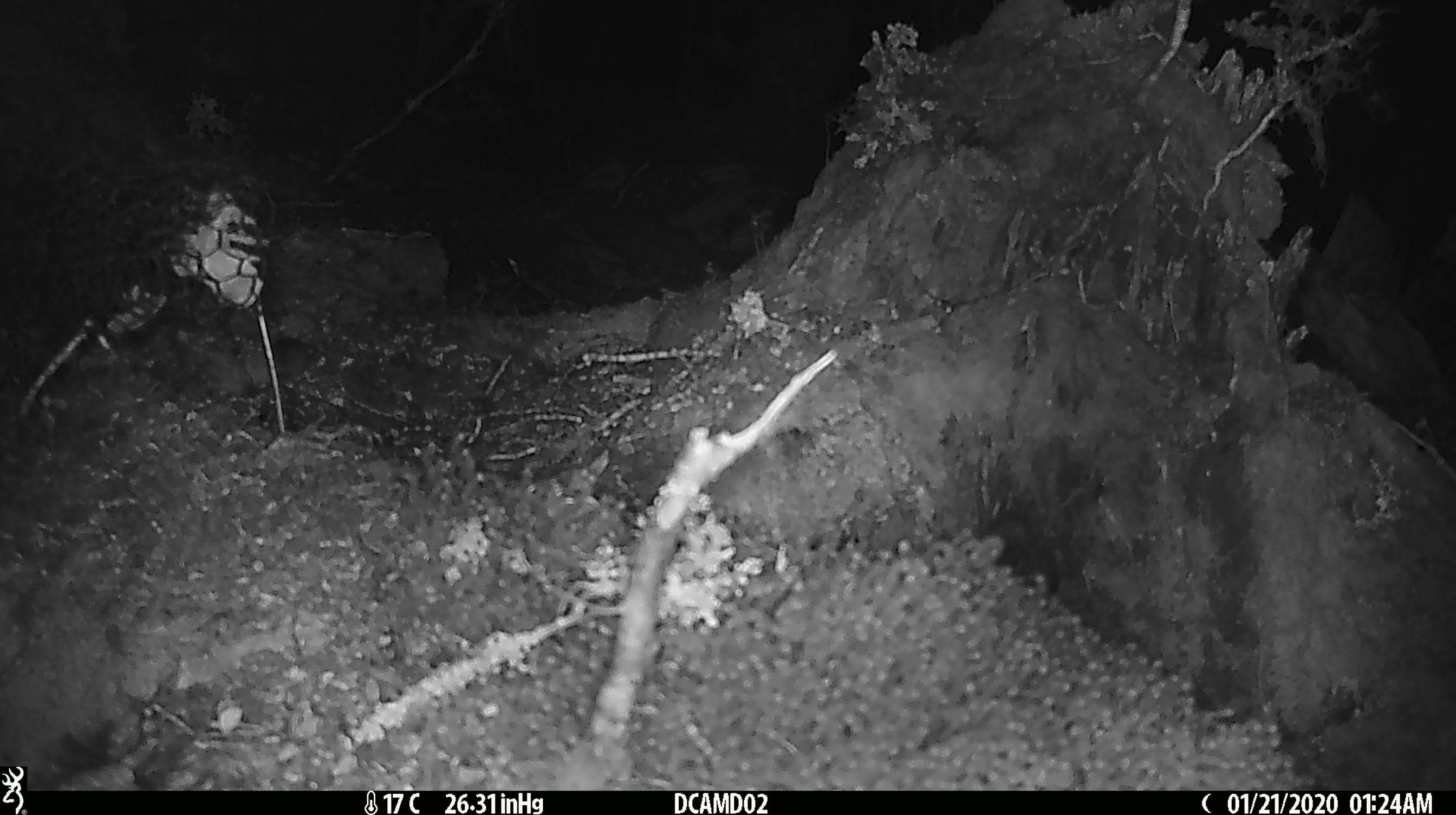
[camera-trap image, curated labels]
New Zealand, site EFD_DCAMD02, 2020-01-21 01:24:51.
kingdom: Animalia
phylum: Chordata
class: Mammalia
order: Rodentia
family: Muridae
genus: Mus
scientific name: Mus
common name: mouse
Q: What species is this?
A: Mouse (Mus).